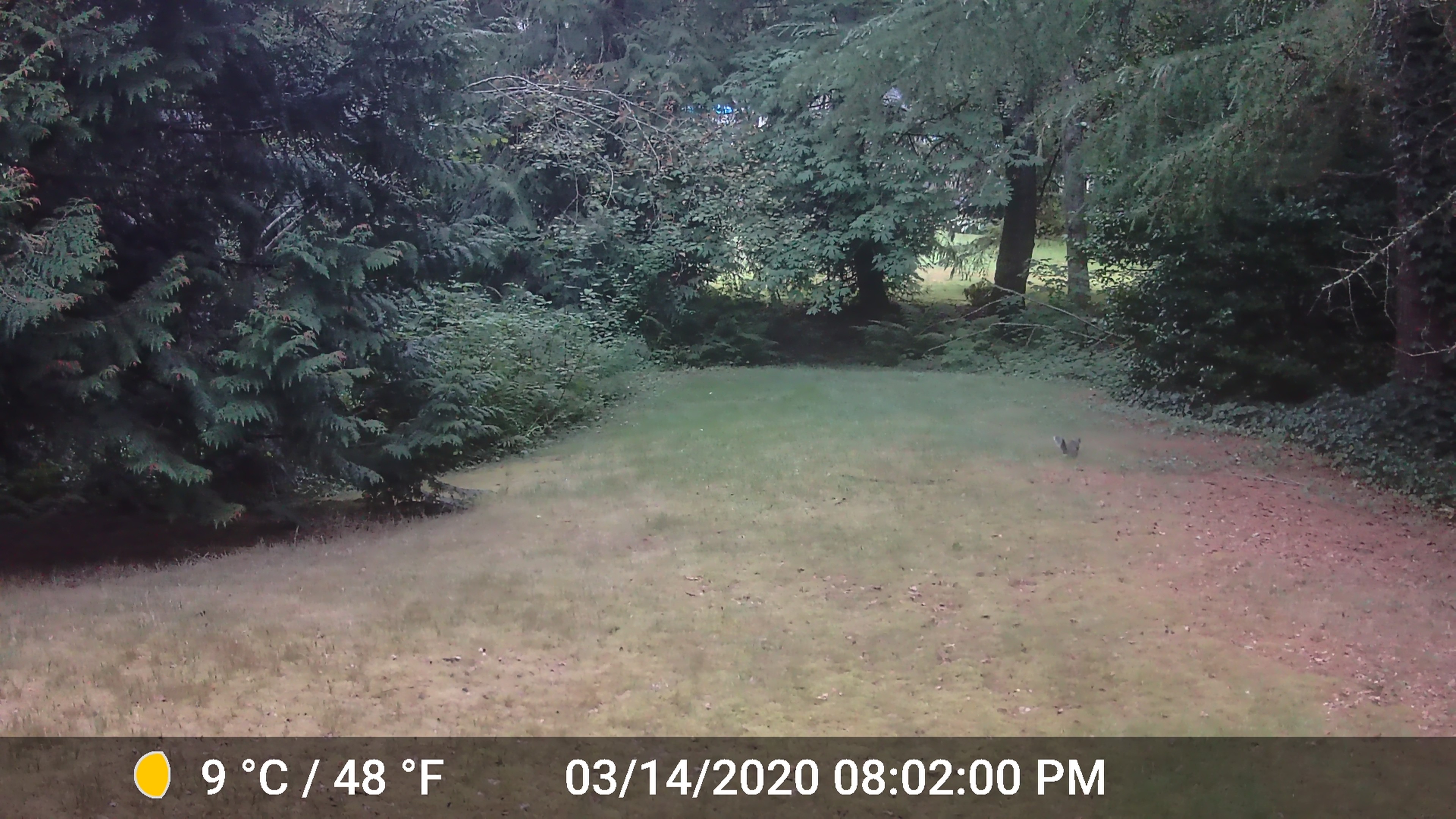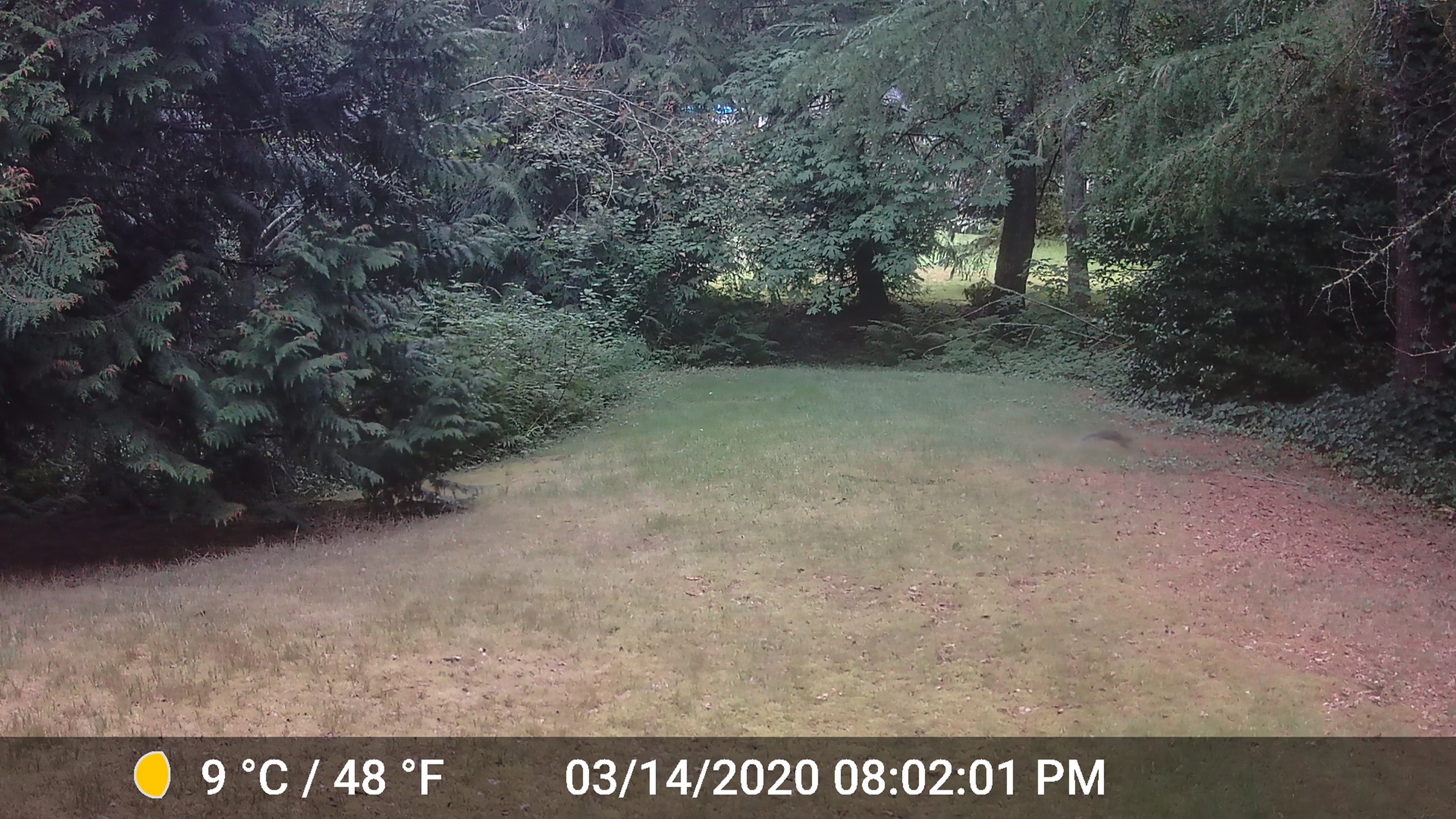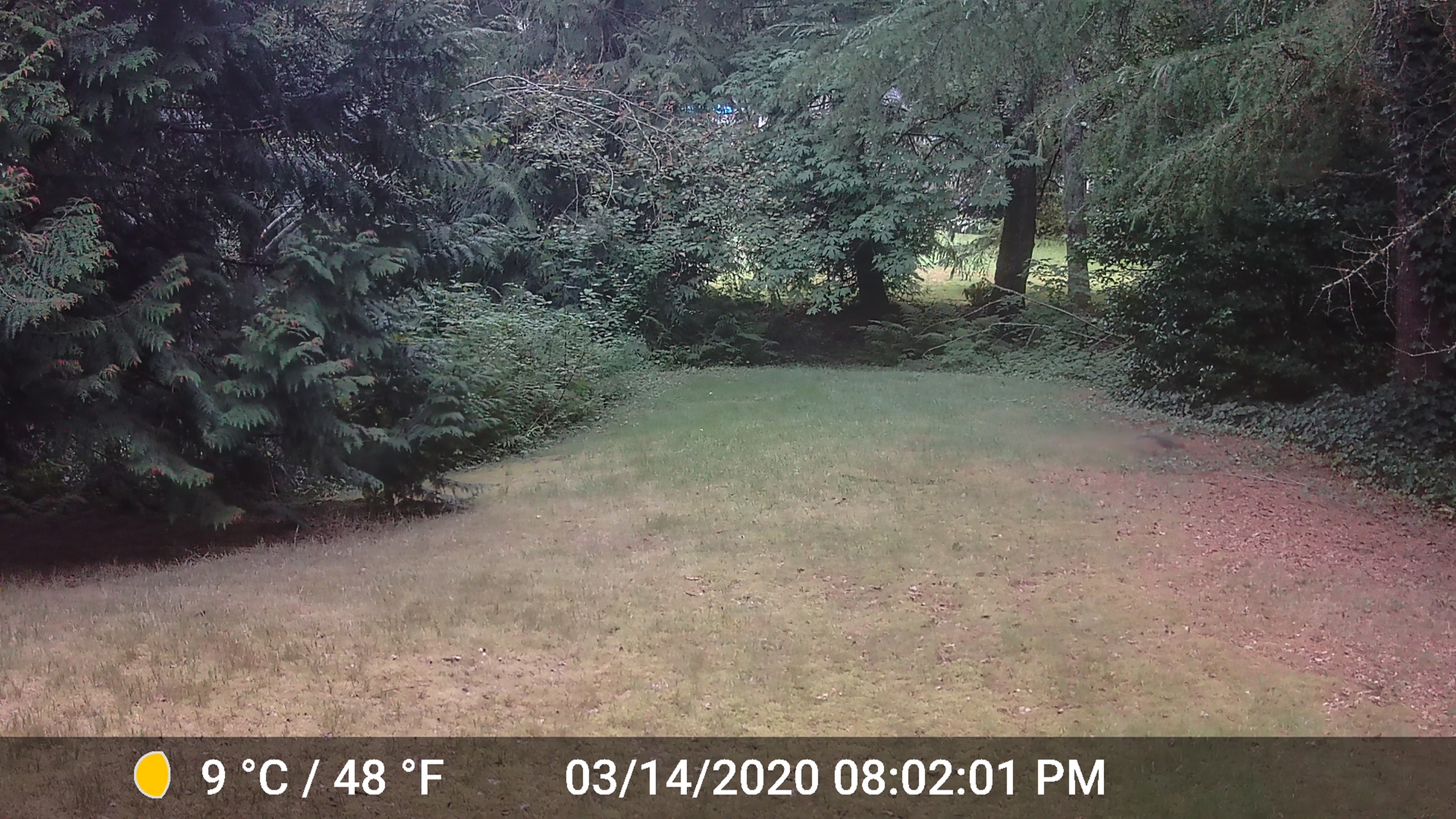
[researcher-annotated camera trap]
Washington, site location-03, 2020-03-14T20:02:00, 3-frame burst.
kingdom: Animalia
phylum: Chordata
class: Mammalia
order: Rodentia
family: Sciuridae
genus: Sciurus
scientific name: Sciurus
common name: squirrel